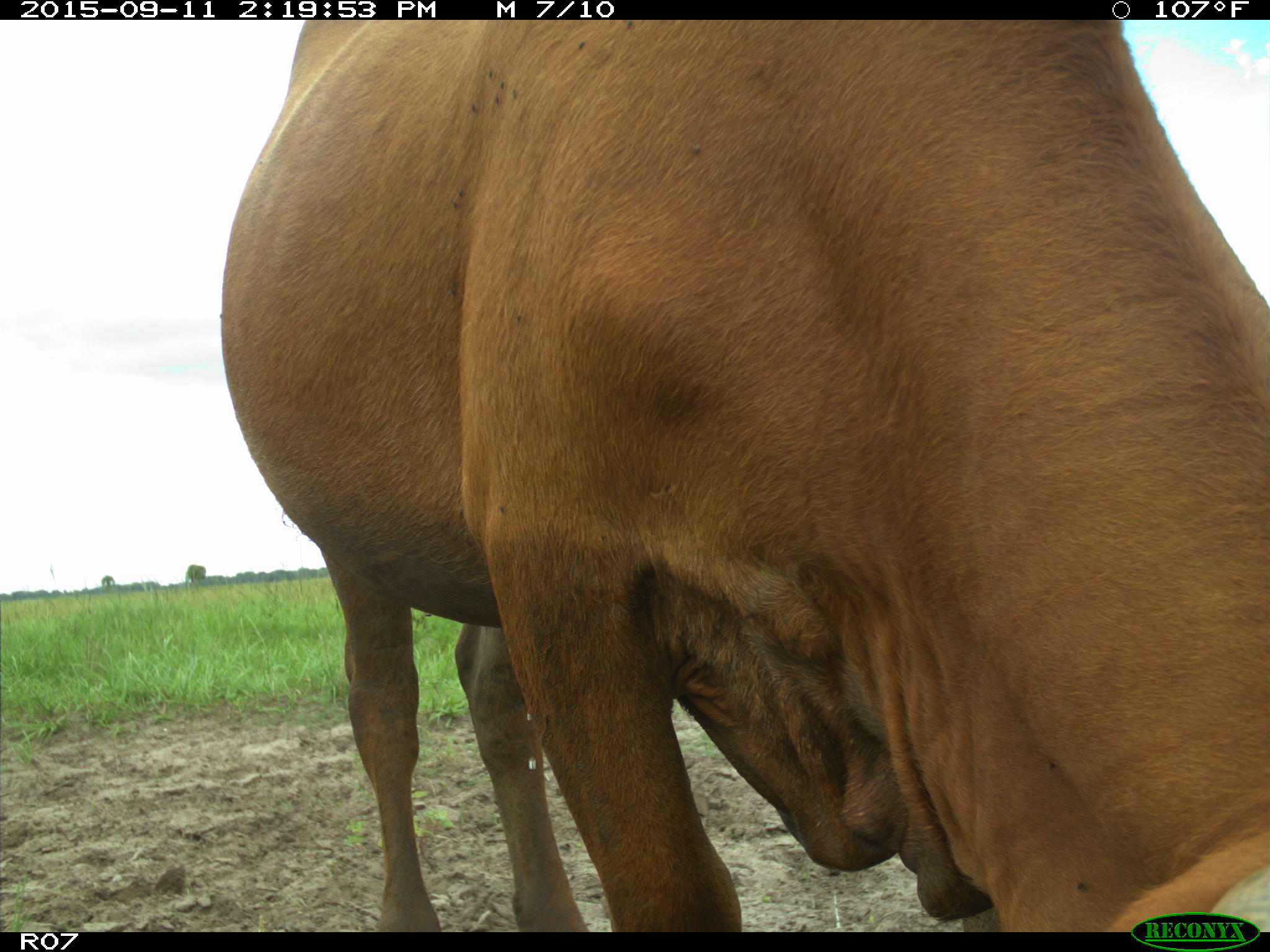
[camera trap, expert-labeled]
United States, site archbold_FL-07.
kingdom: Animalia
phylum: Chordata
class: Mammalia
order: Artiodactyla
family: Bovidae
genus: Bos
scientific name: Bos taurus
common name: domestic cow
Bos taurus (domestic cow).